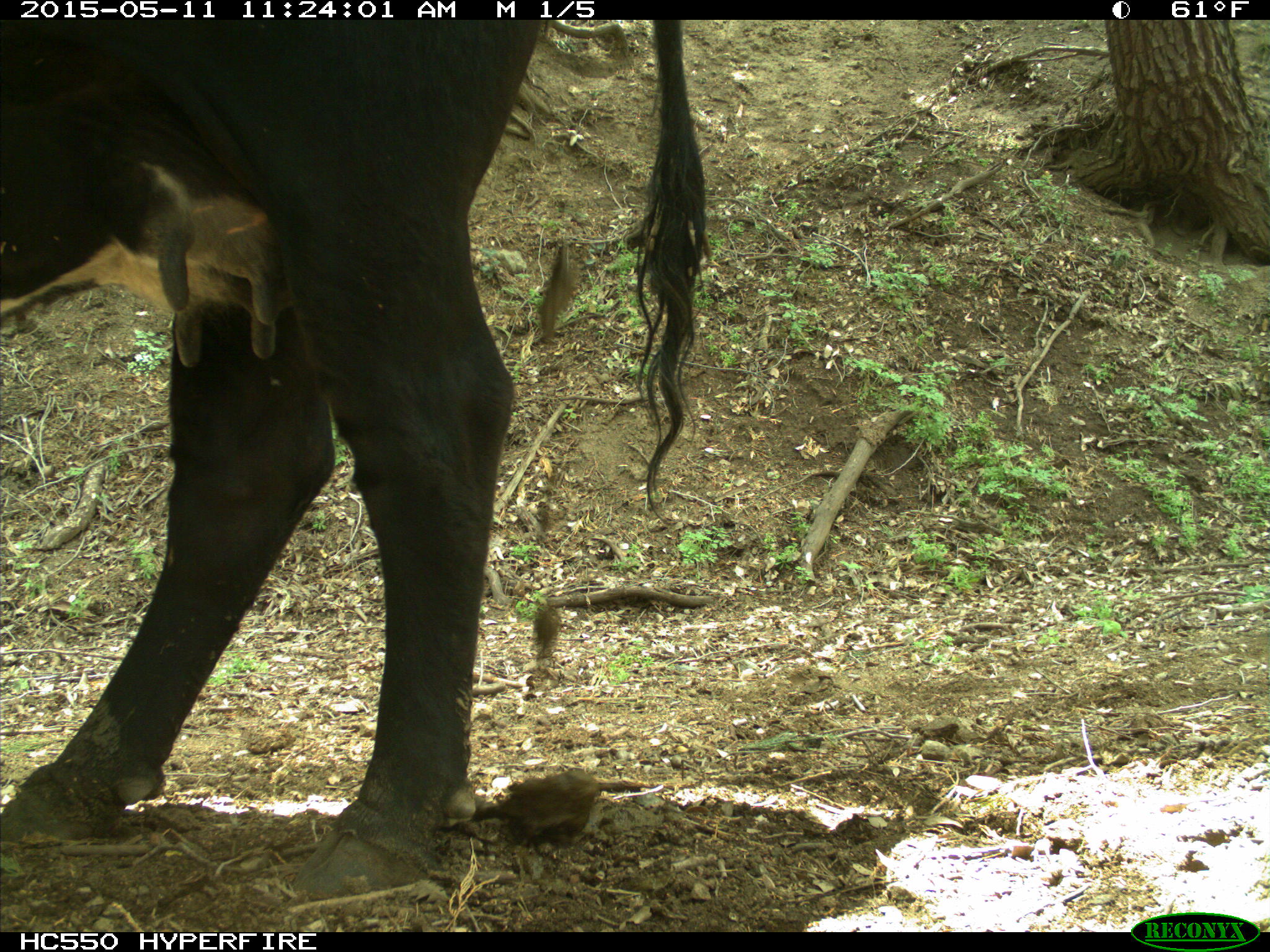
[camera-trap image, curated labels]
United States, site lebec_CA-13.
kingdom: Animalia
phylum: Chordata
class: Mammalia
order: Artiodactyla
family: Bovidae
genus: Bos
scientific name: Bos taurus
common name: domestic cow